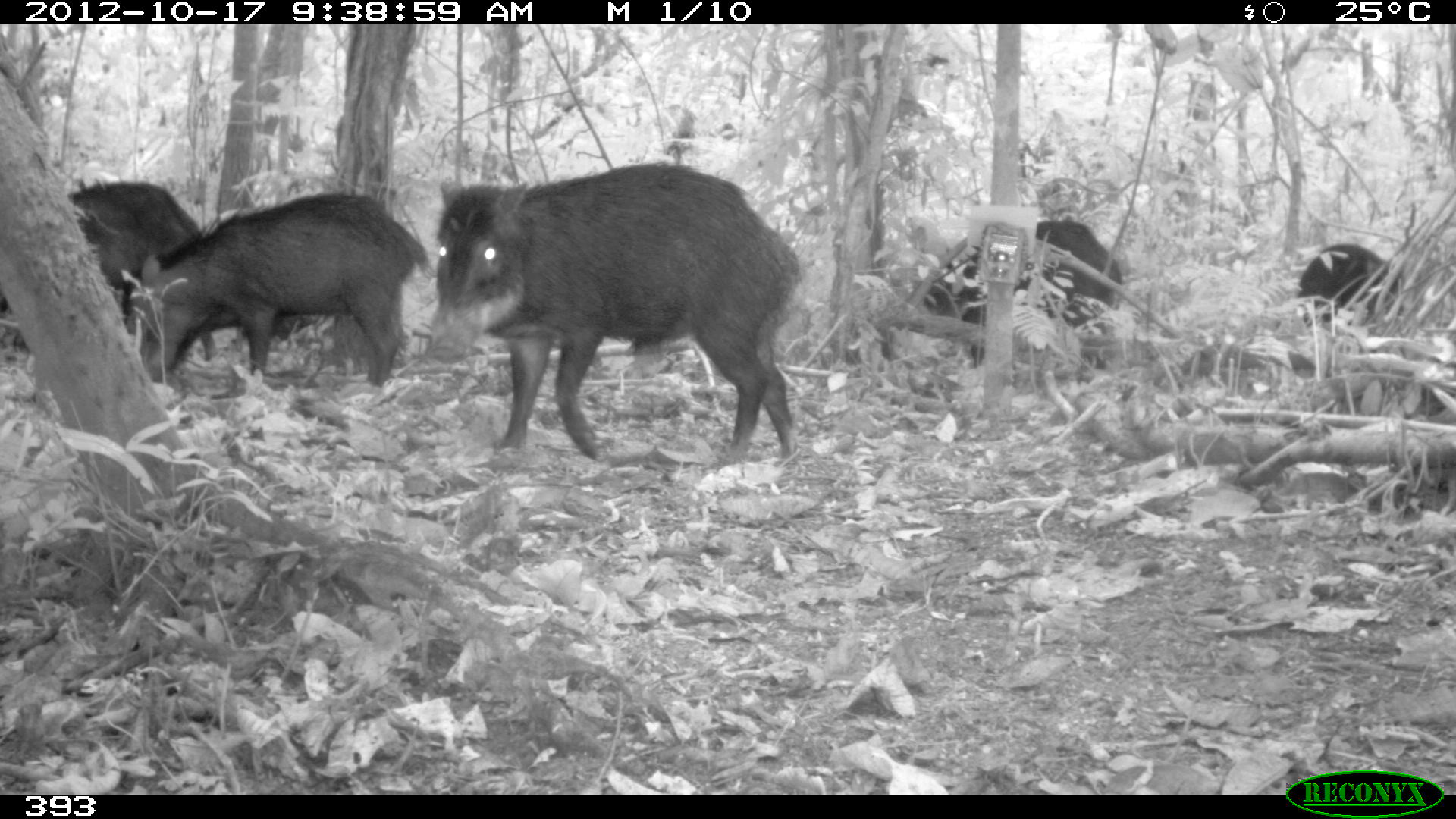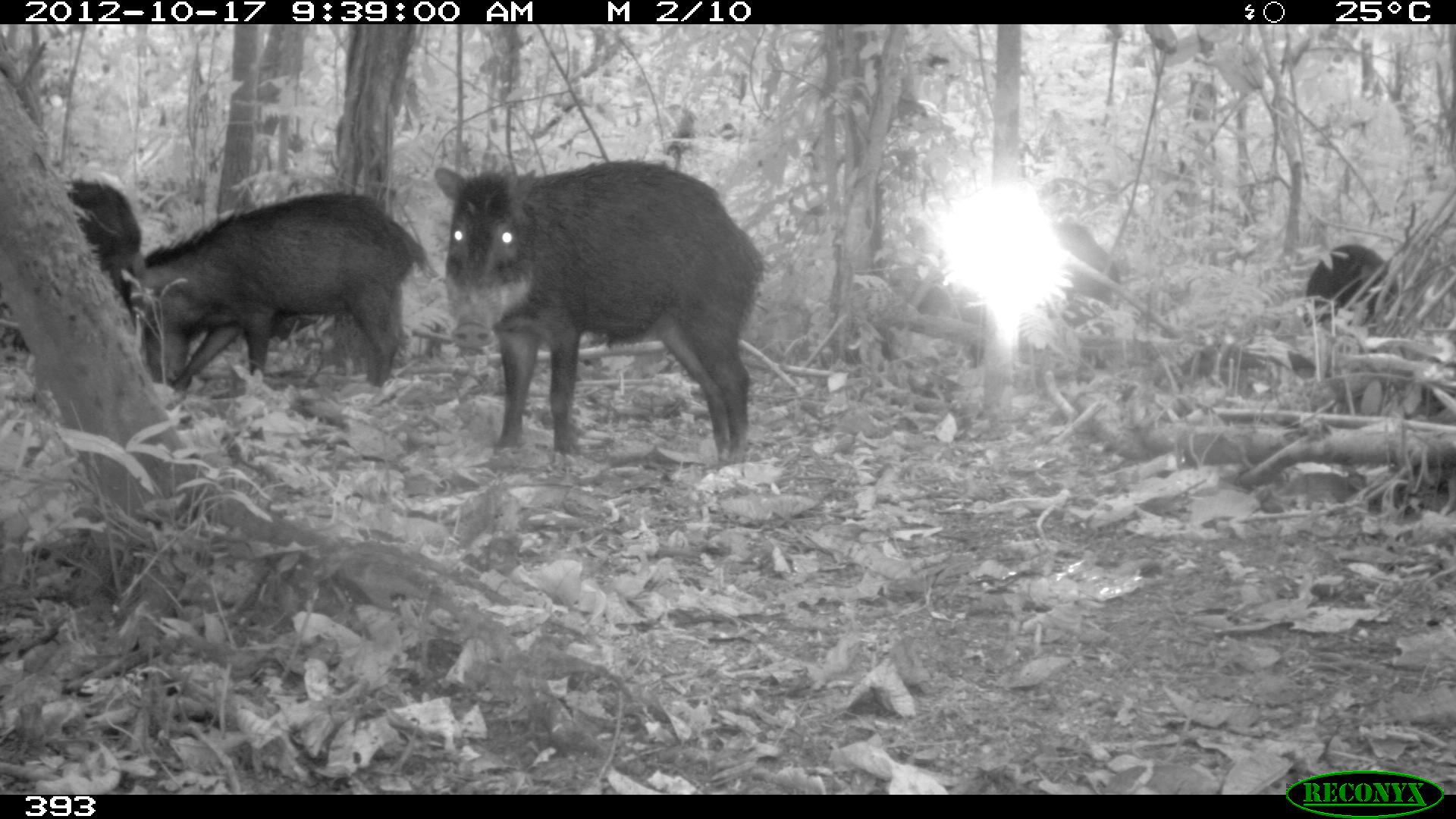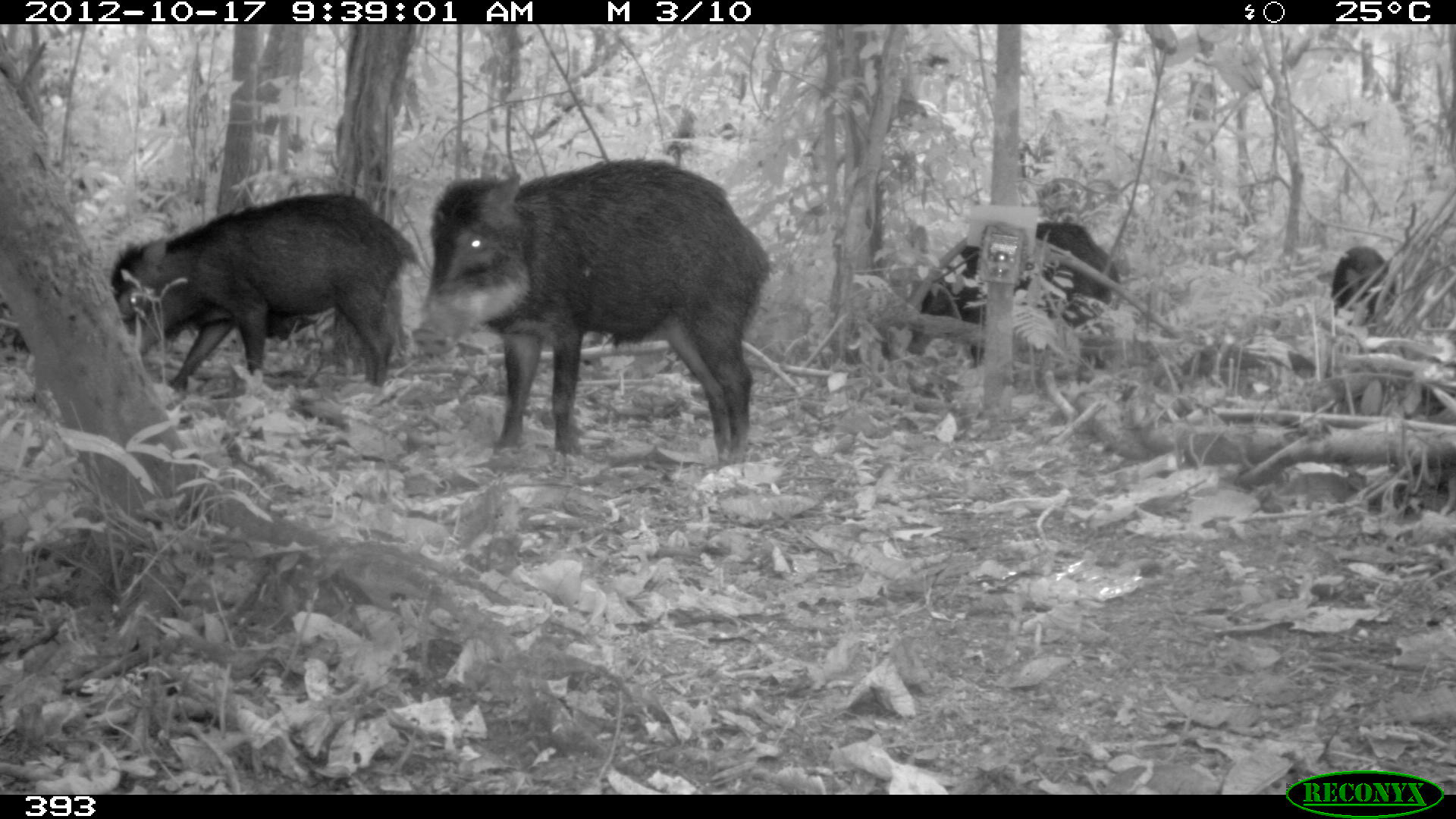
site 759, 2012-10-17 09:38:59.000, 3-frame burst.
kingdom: Animalia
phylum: Chordata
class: Mammalia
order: Artiodactyla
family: Tayassuidae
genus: Tayassu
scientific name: Tayassu pecari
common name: white-lipped peccary